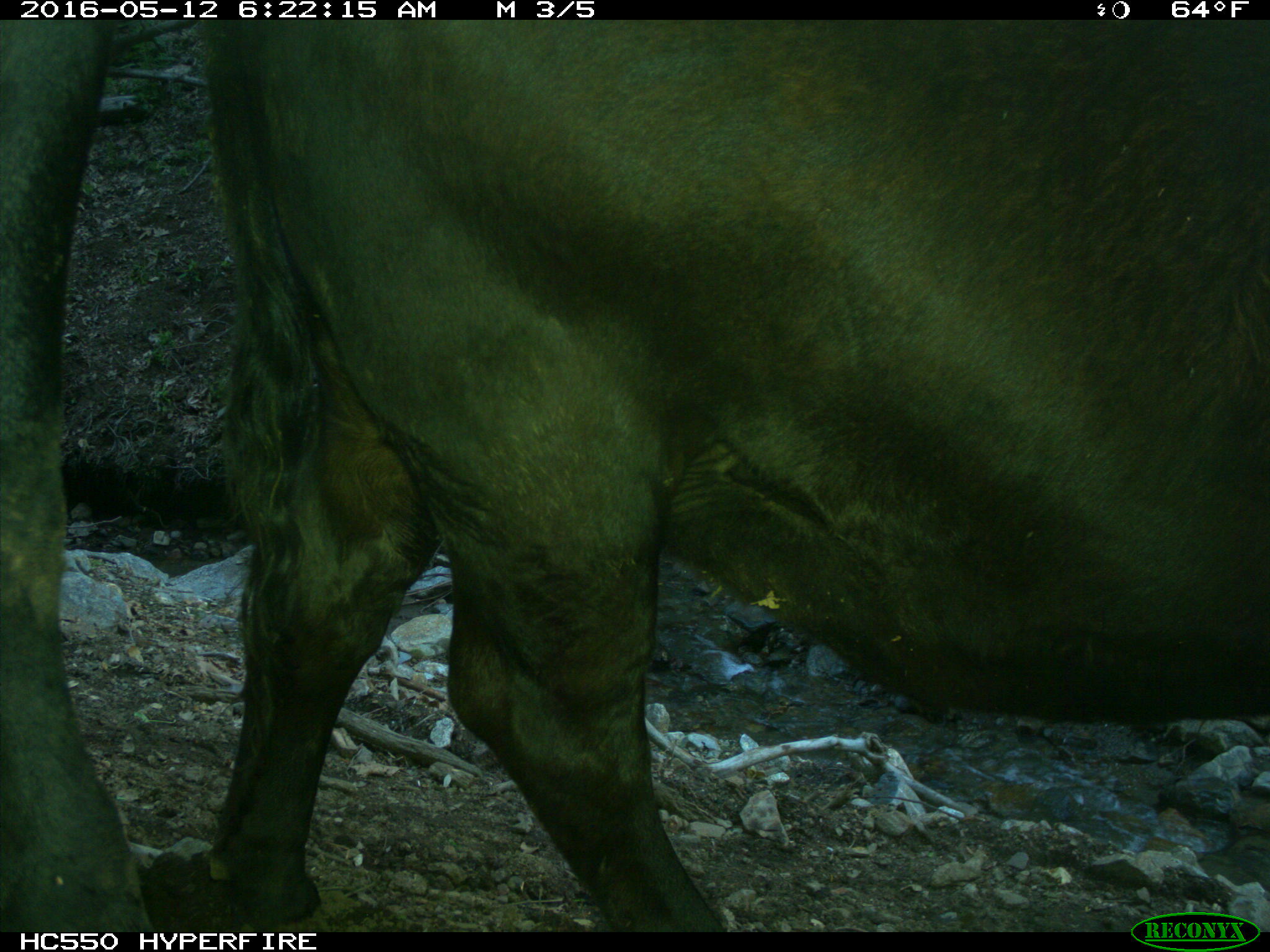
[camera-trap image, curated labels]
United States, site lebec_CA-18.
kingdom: Animalia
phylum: Chordata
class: Mammalia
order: Artiodactyla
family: Bovidae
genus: Bos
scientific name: Bos taurus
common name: domestic cow